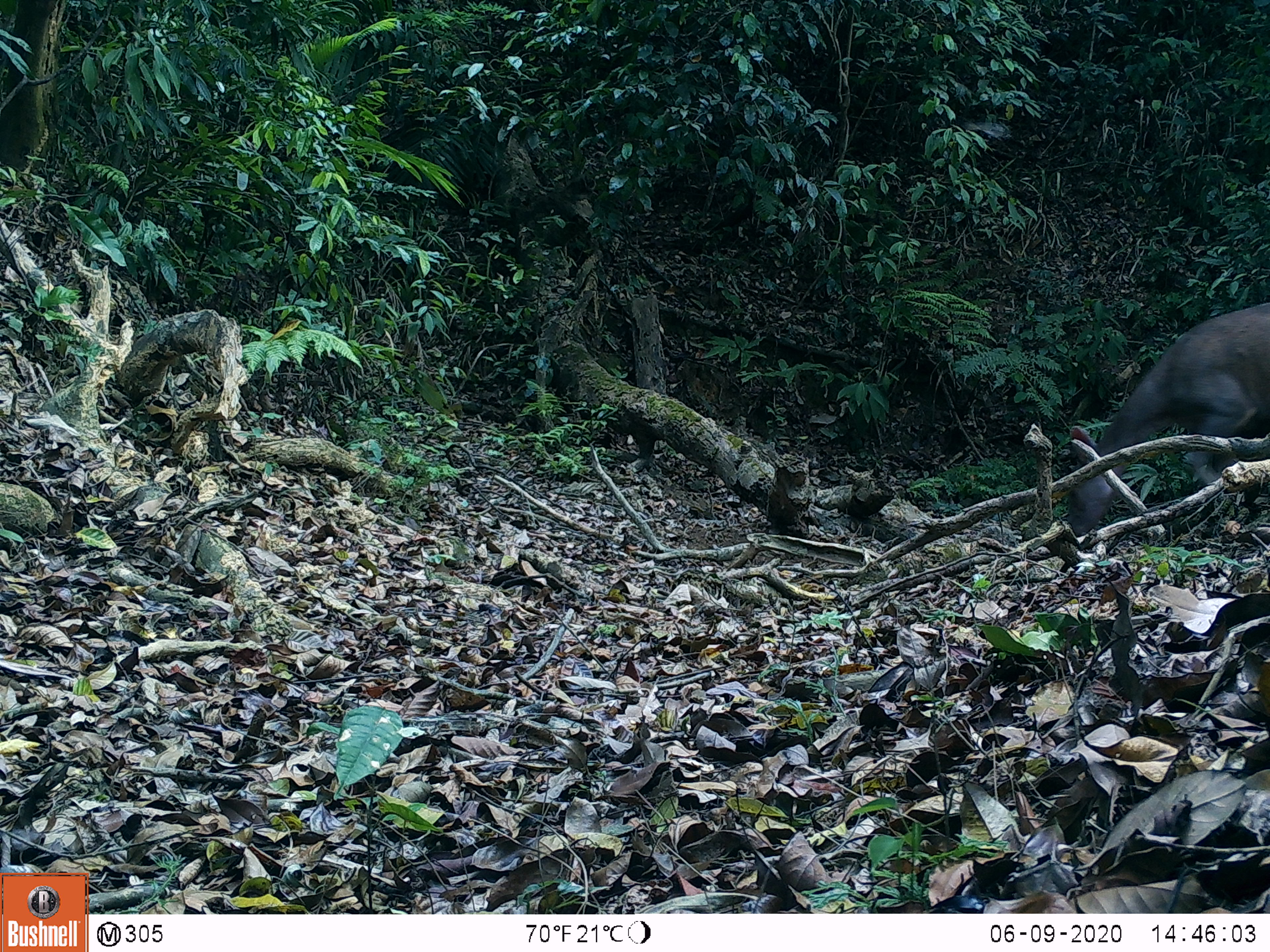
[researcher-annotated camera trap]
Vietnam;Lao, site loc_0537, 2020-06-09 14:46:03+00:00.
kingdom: Animalia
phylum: Chordata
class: Mammalia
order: Artiodactyla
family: Cervidae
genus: Rusa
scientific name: Rusa unicolor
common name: sambar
Sambar (Rusa unicolor). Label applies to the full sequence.